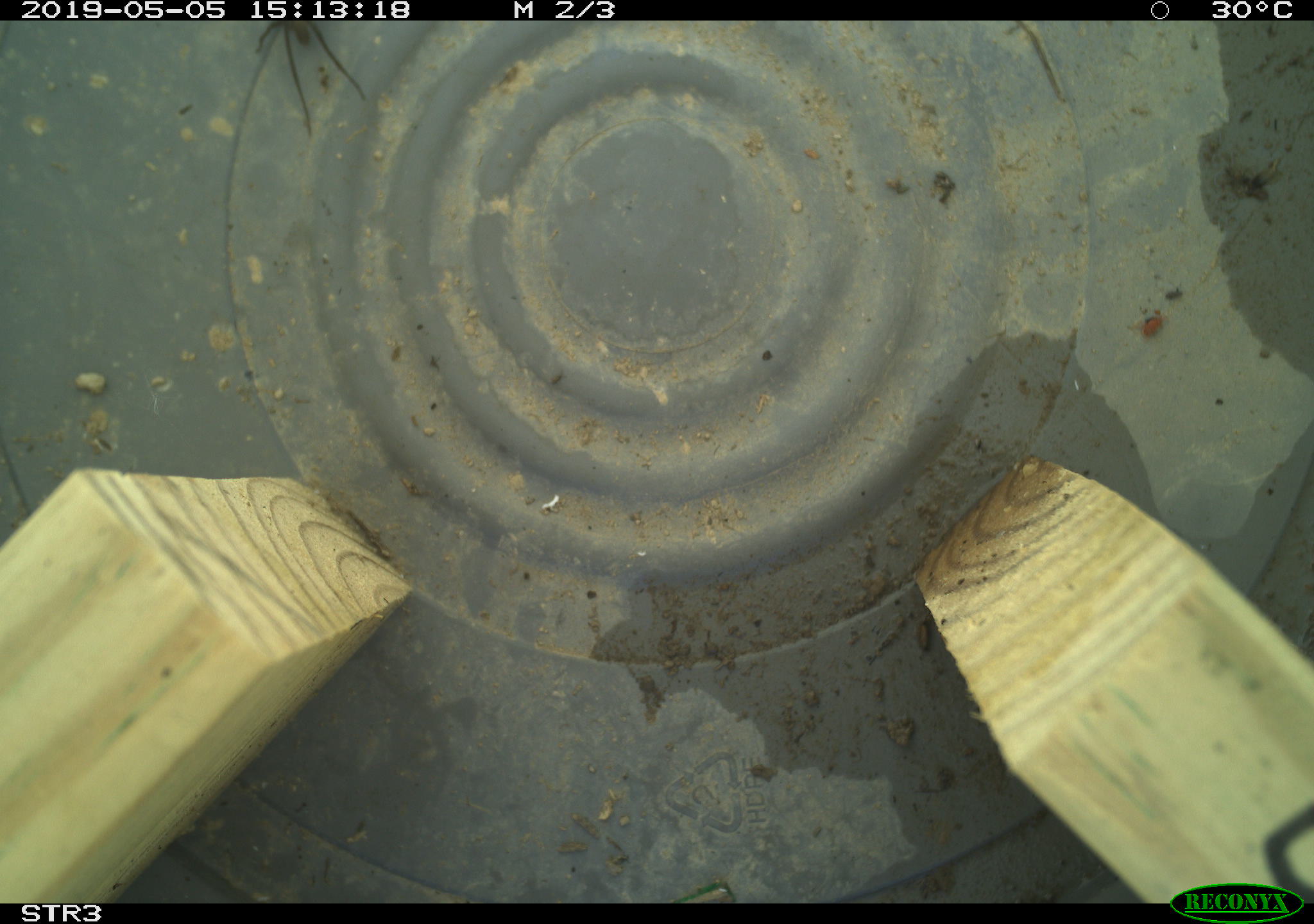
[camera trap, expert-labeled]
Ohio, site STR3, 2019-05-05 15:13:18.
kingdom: Animalia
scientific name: Animalia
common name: animal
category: invertebrate